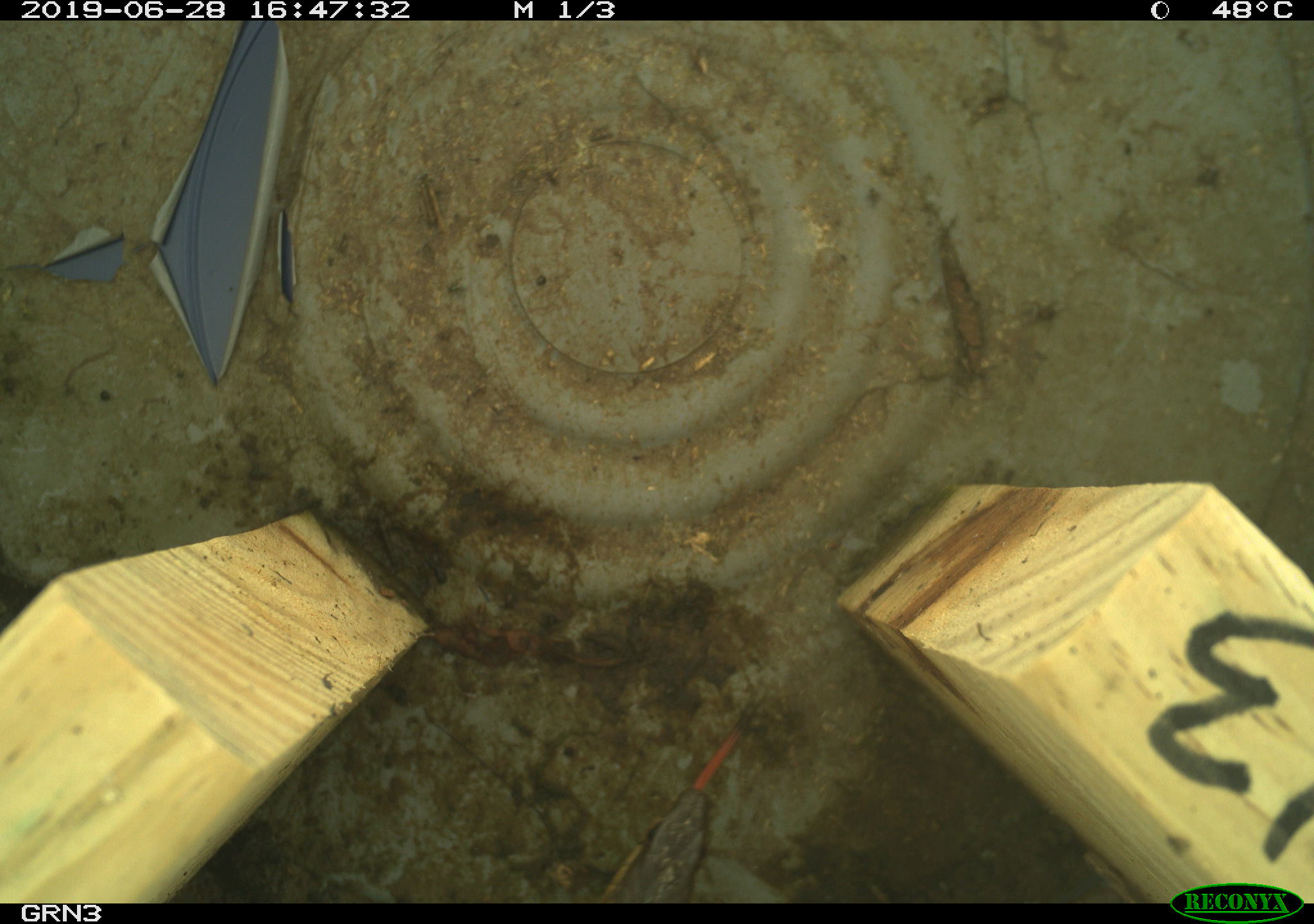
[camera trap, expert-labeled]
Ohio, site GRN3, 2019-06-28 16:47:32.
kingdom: Animalia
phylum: Chordata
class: Reptilia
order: Squamata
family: Colubridae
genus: Thamnophis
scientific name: Thamnophis sirtalis sirtalis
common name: eastern gartersnake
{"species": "eastern gartersnake (Thamnophis sirtalis sirtalis)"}